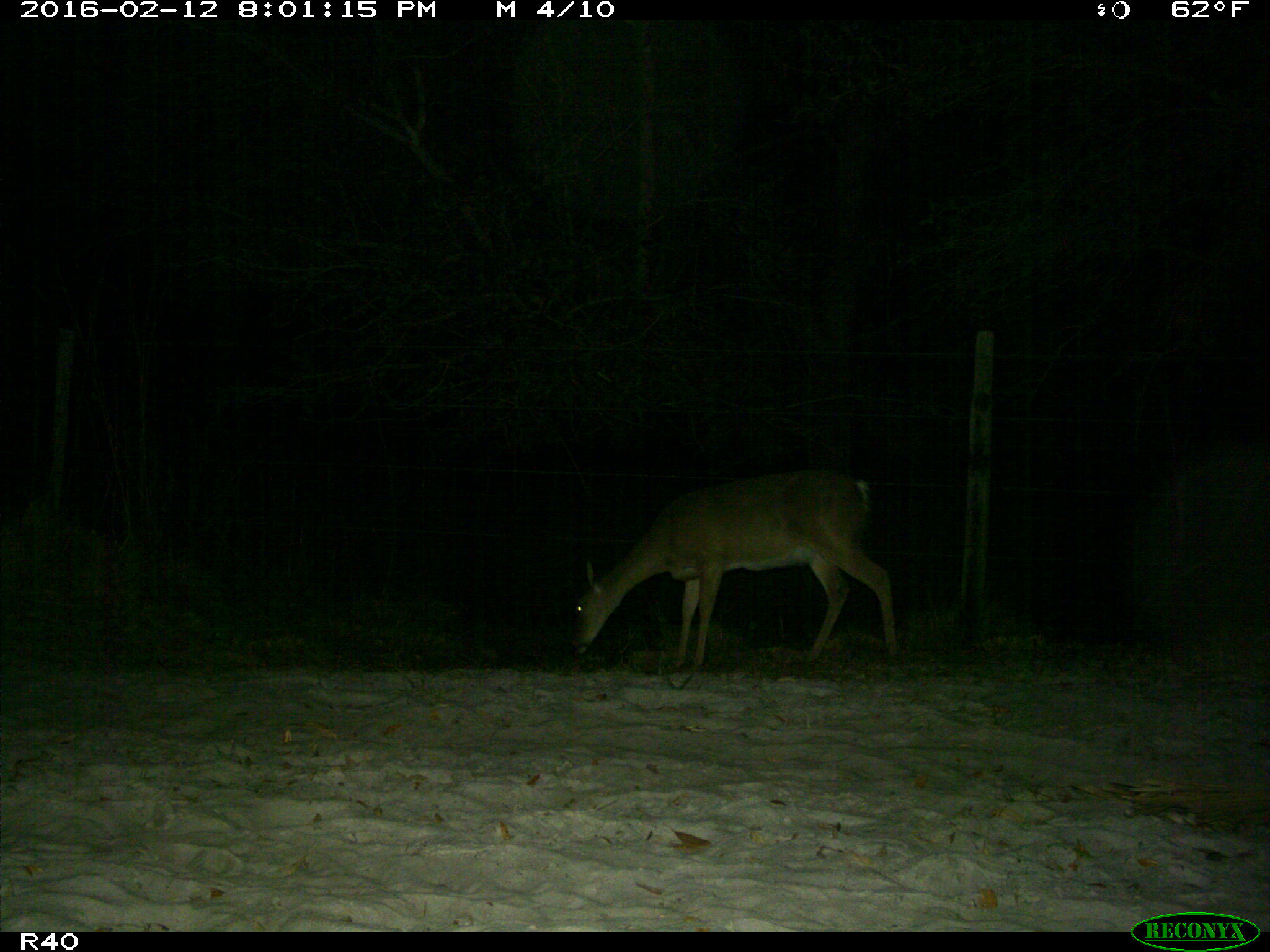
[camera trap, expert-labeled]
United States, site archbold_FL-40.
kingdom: Animalia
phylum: Chordata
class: Mammalia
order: Artiodactyla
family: Cervidae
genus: Odocoileus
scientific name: Odocoileus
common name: deer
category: unidentified deer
Unidentified deer (deer) (Odocoileus).